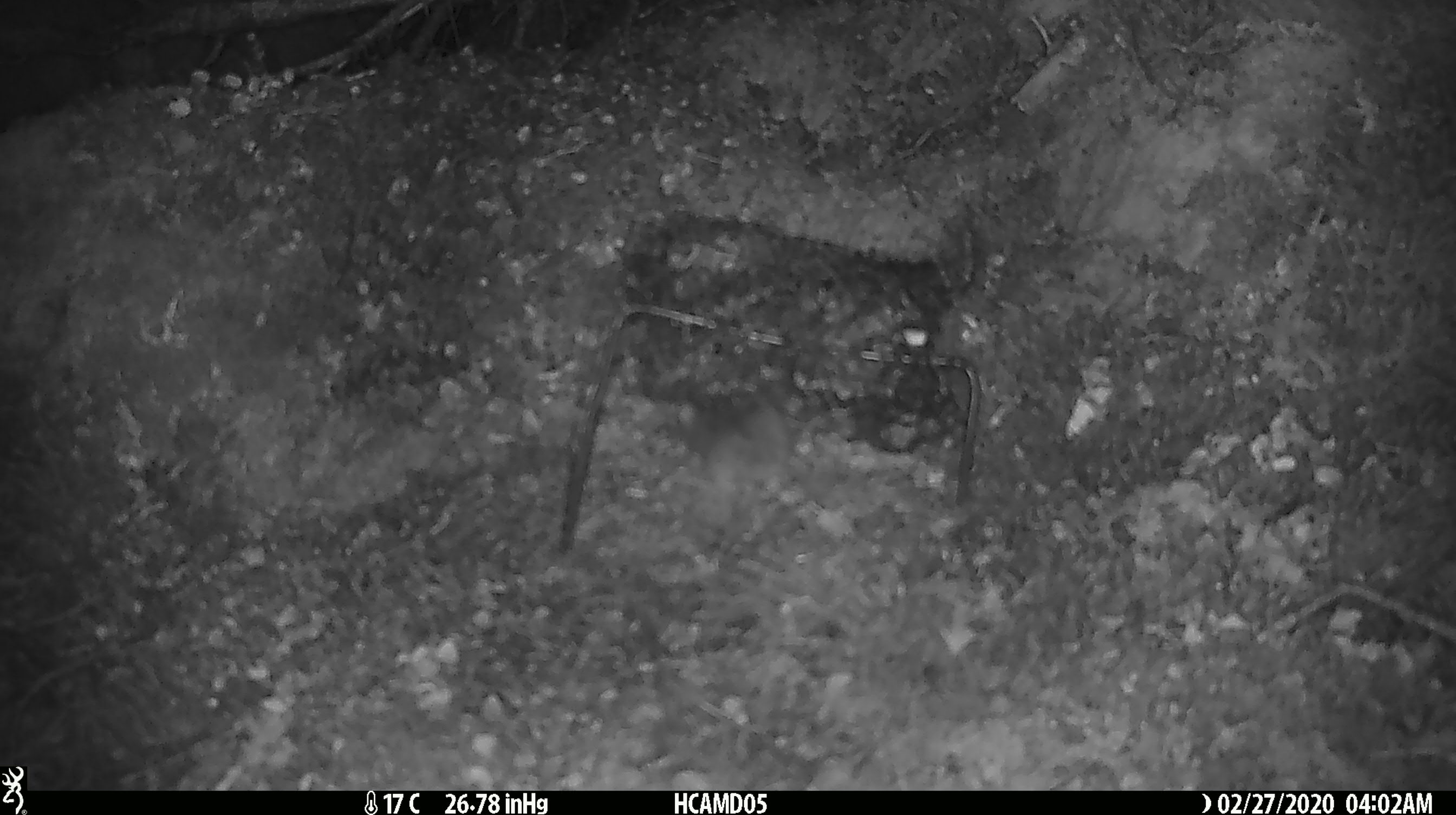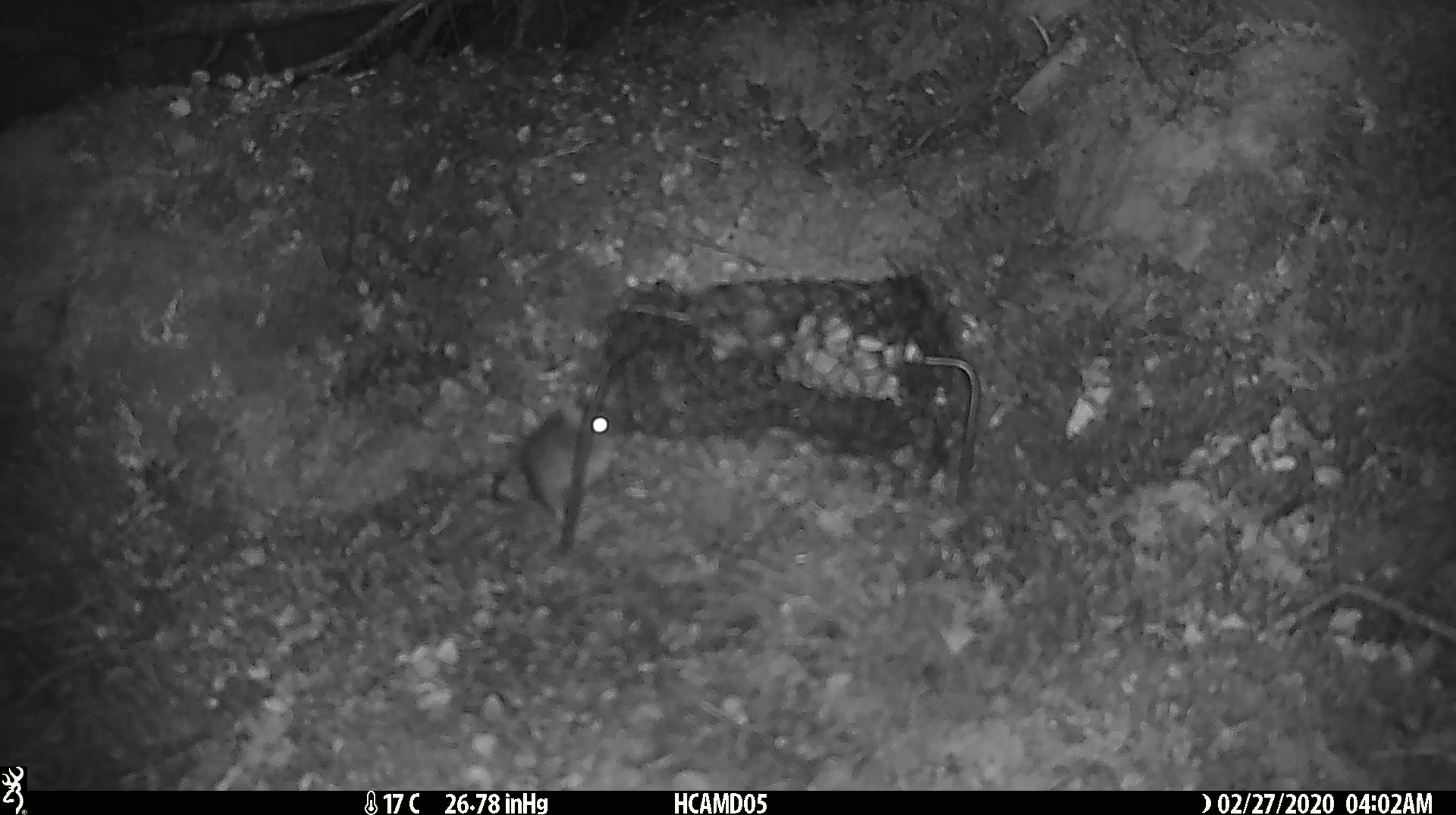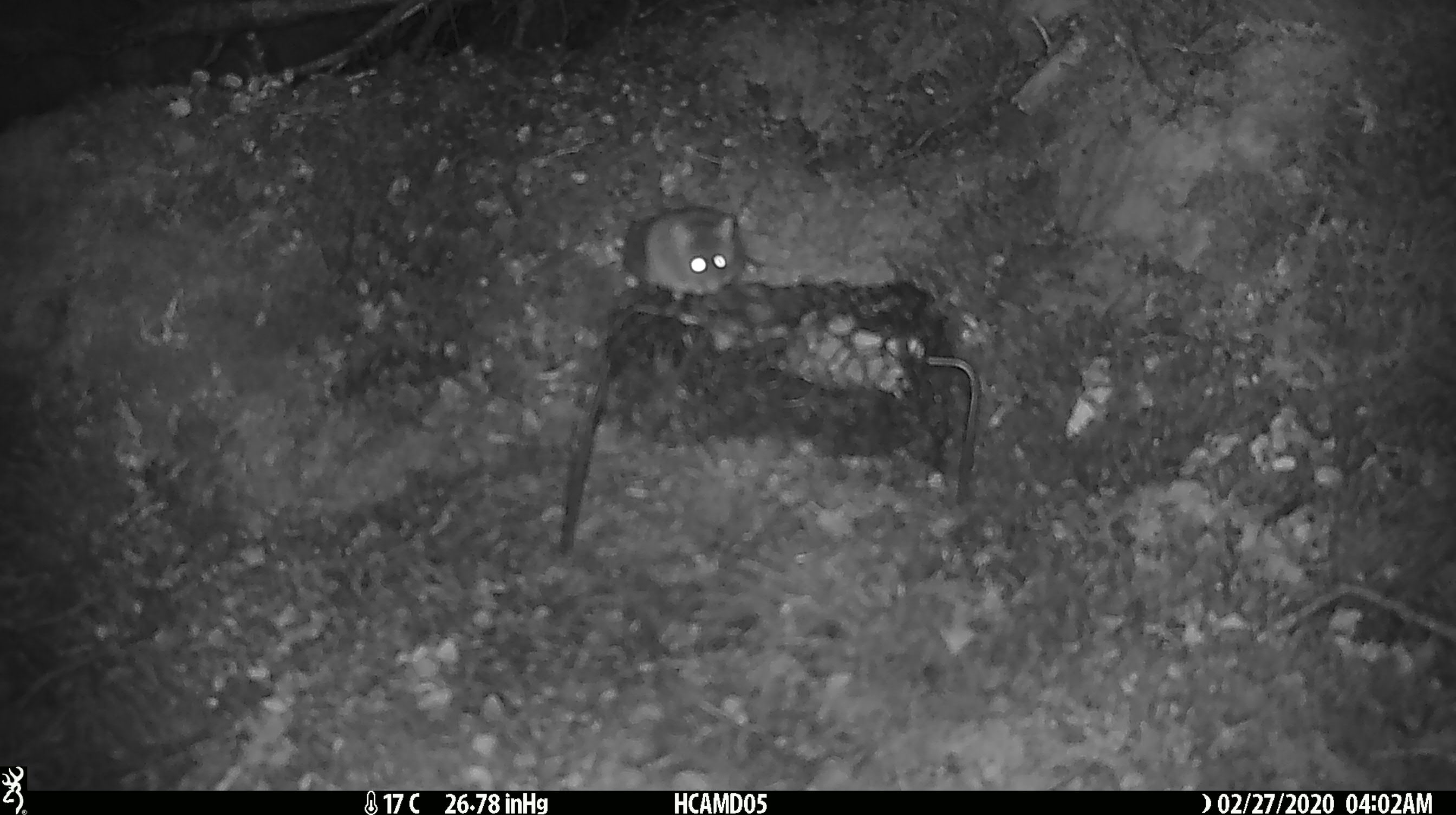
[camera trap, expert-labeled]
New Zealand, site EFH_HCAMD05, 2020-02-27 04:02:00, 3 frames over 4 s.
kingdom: Animalia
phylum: Chordata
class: Mammalia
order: Rodentia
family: Muridae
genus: Mus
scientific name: Mus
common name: mouse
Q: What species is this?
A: Mouse (Mus).